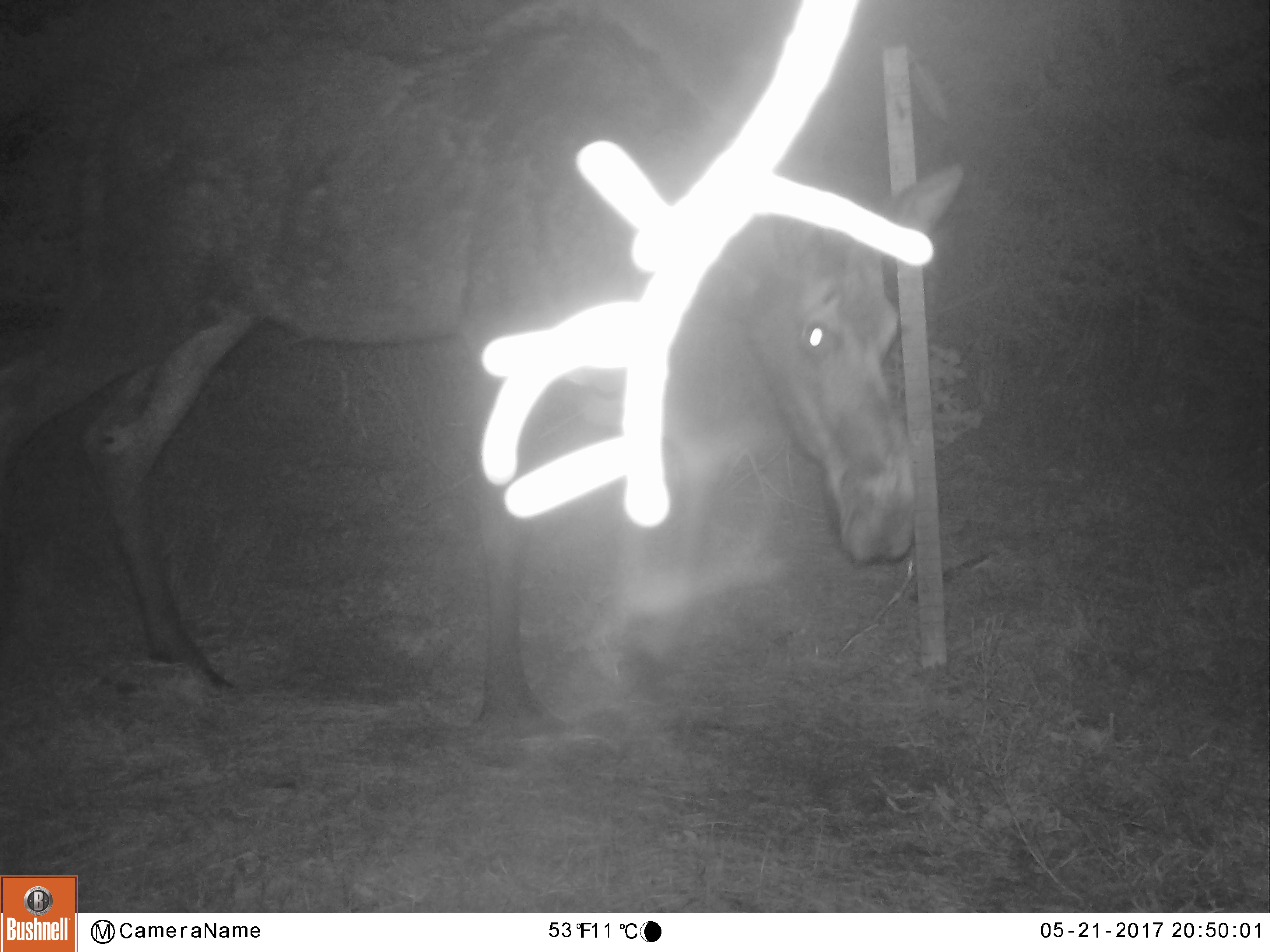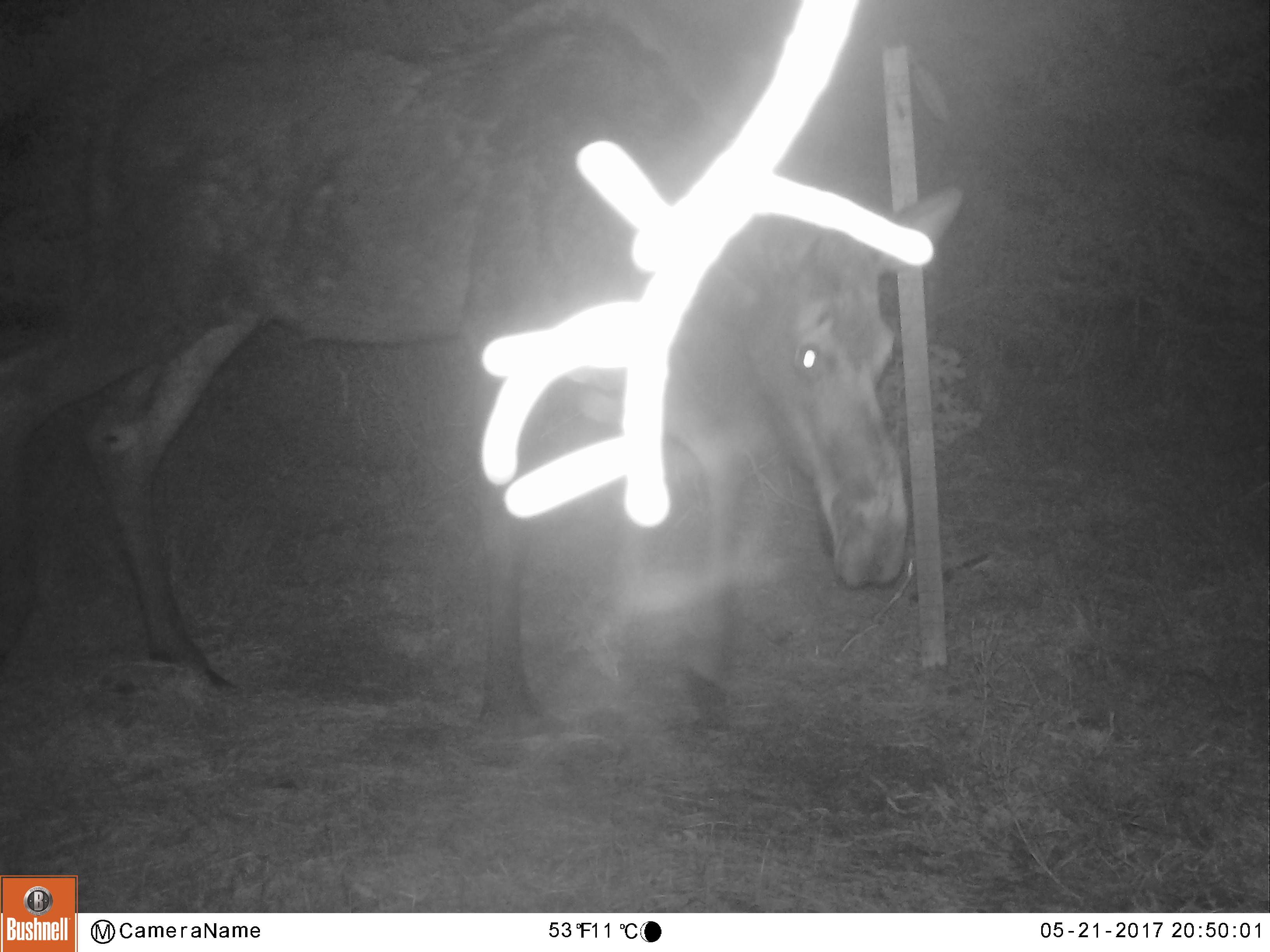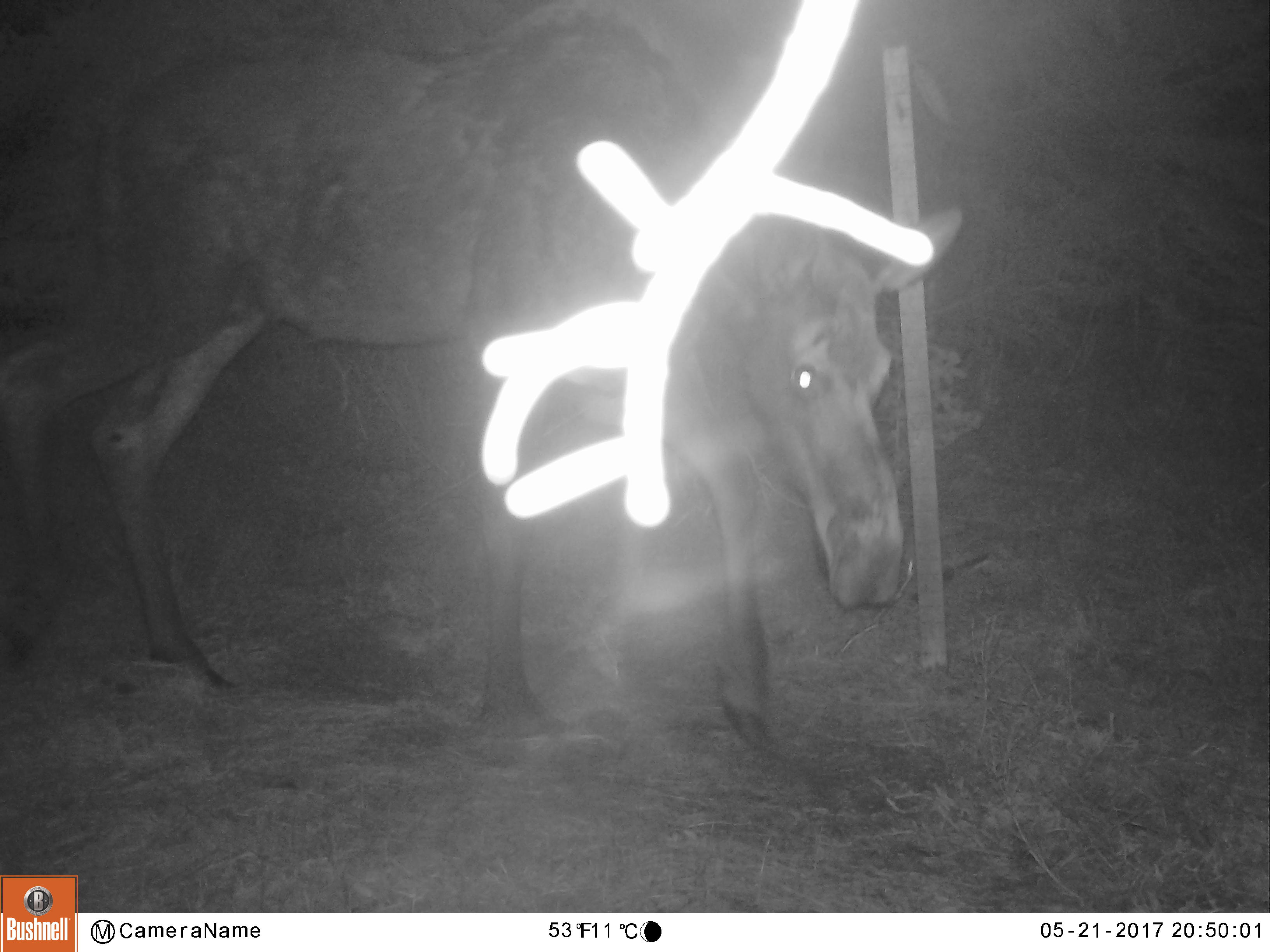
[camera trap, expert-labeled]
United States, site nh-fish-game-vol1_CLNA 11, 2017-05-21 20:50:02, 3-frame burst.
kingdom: Animalia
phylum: Chordata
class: Mammalia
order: Artiodactyla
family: Cervidae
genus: Alces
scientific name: Alces alces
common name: moose